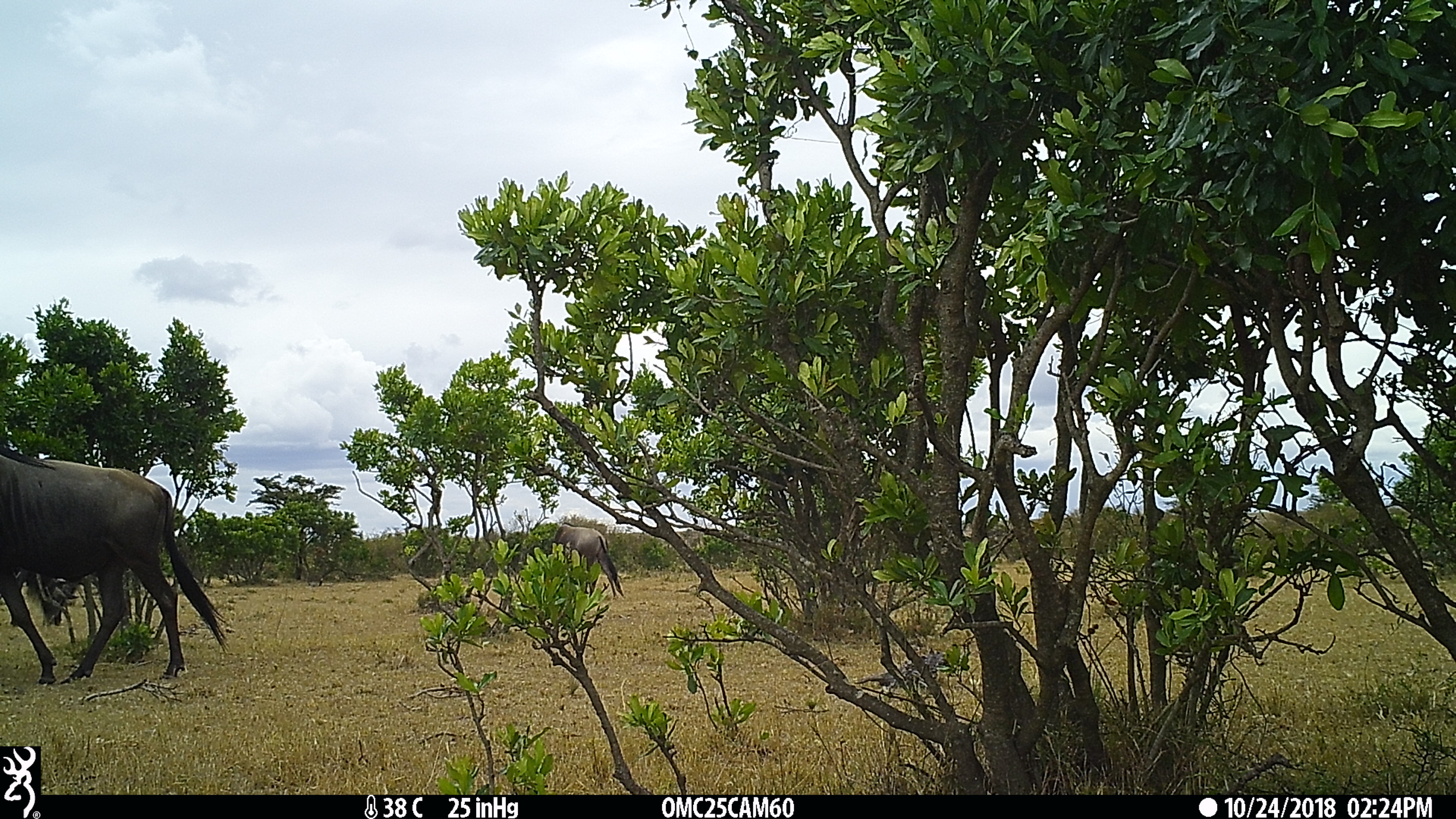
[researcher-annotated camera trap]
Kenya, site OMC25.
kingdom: Animalia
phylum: Chordata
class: Mammalia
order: Artiodactyla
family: Bovidae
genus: Connochaetes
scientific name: Connochaetes taurinus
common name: blue wildebeest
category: wildebeest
Wildebeest (blue wildebeest) (Connochaetes taurinus).